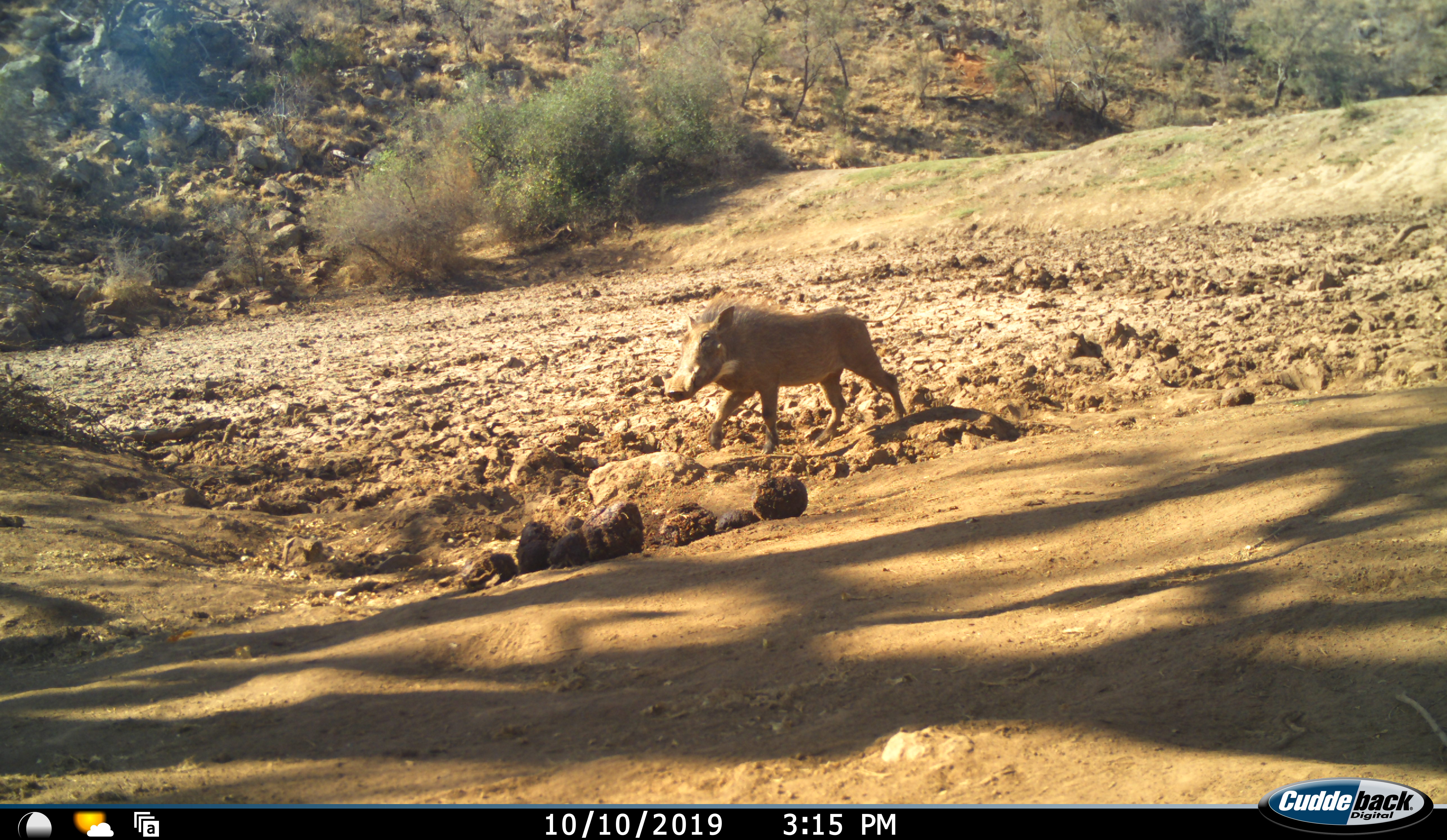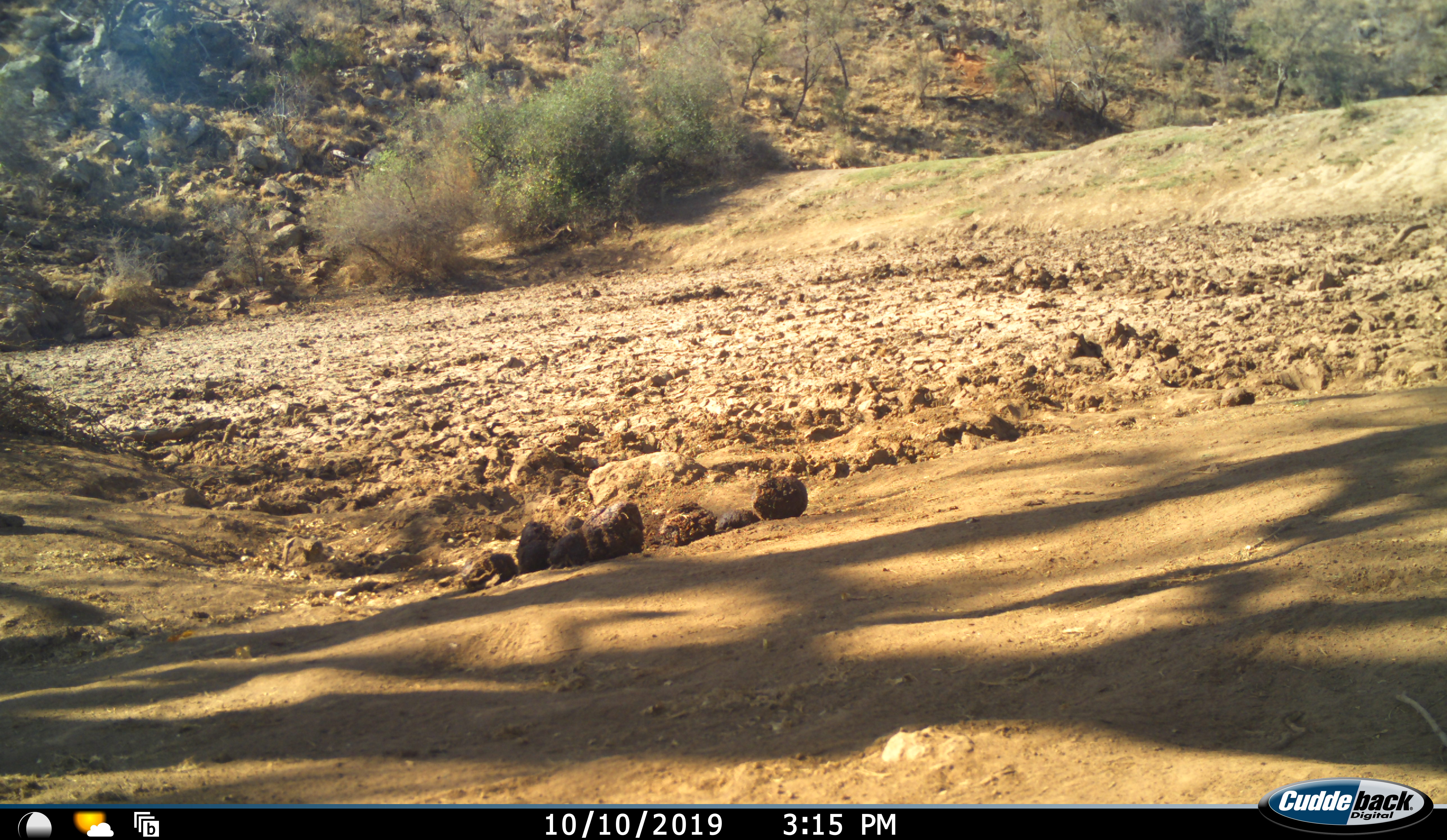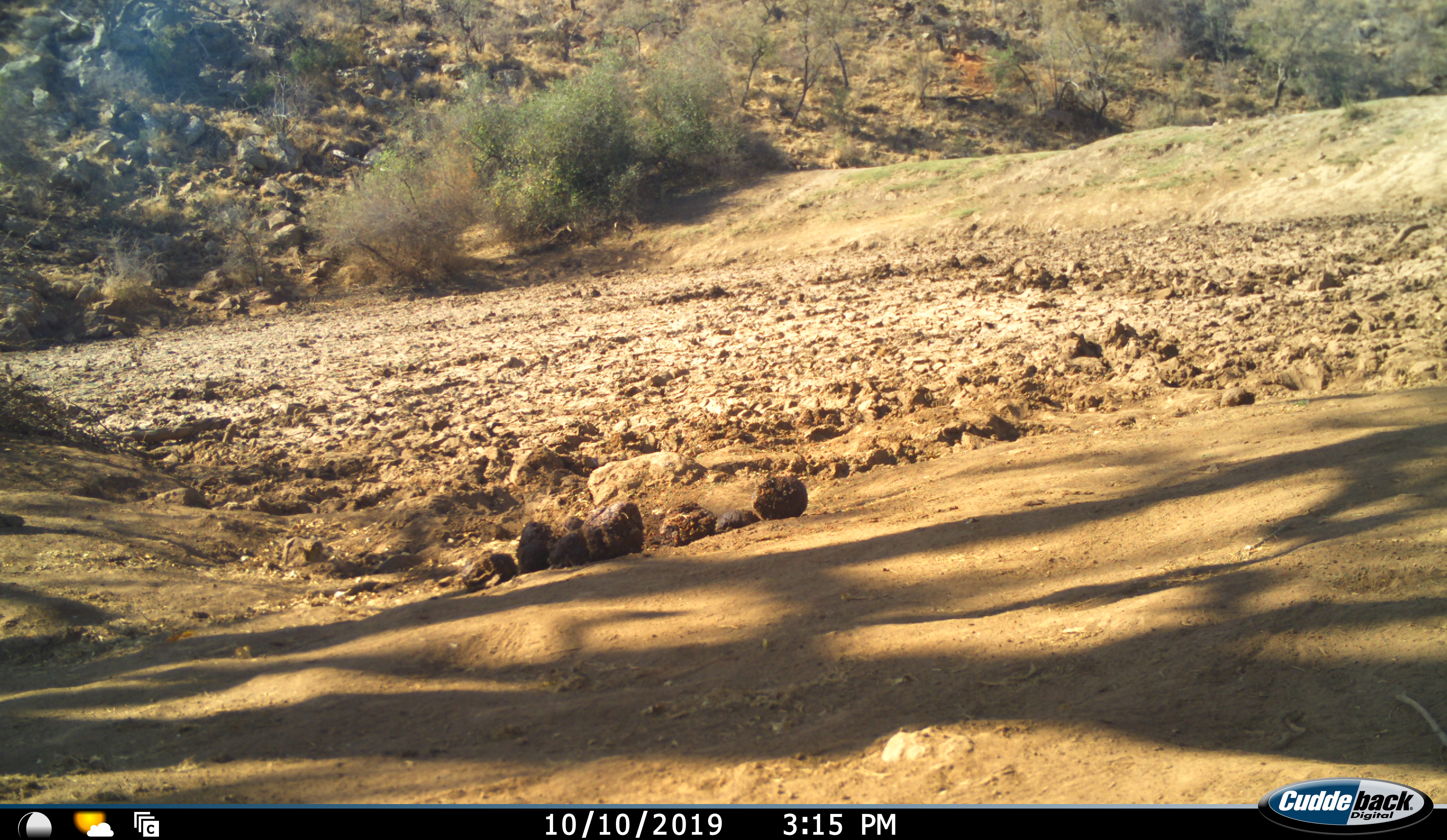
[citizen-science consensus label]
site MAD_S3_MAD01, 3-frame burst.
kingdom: Animalia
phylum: Chordata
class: Mammalia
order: Artiodactyla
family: Suidae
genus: Phacochoerus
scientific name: Phacochoerus africanus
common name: warthog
Warthog (Phacochoerus africanus), count 1. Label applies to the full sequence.